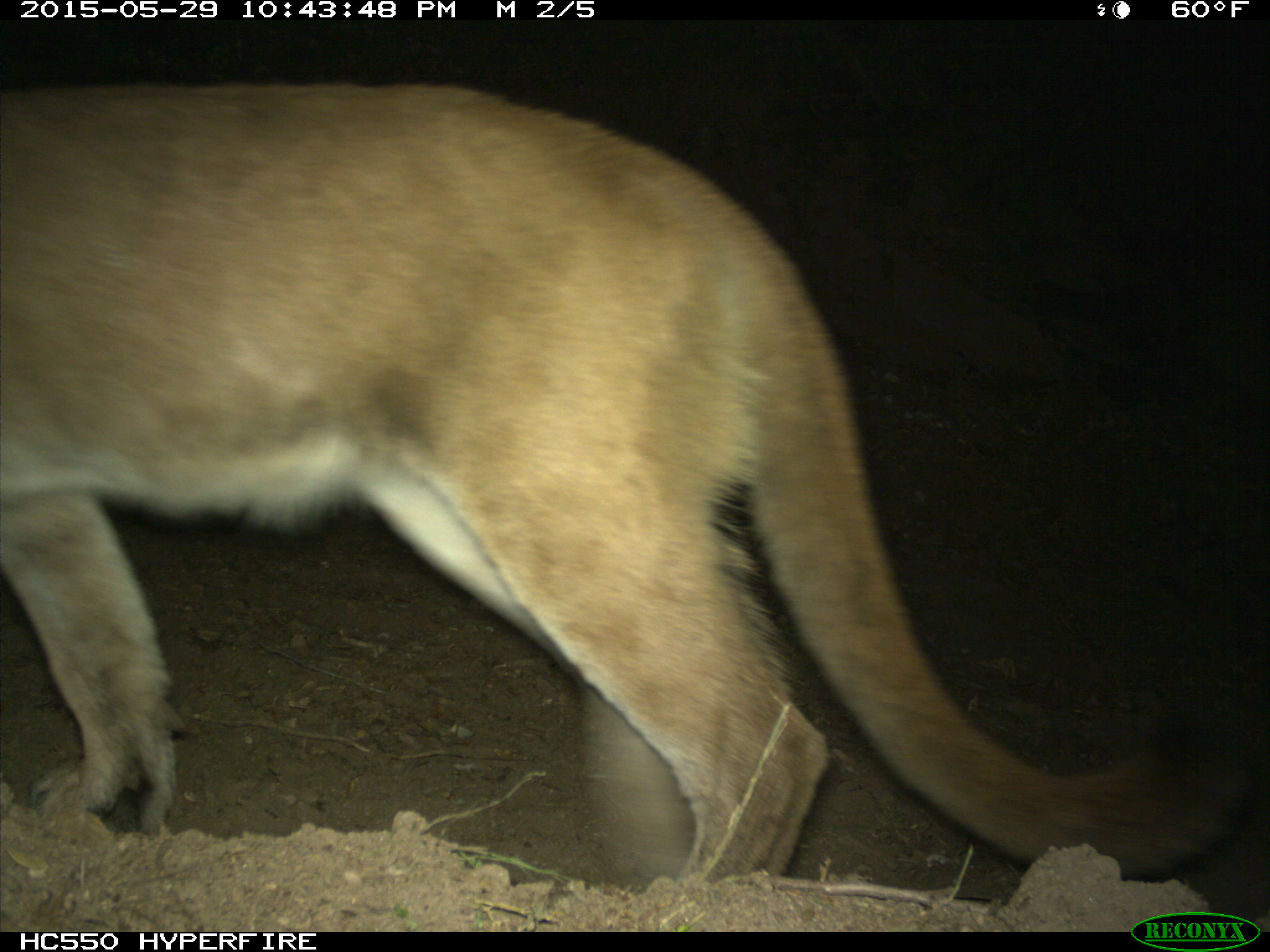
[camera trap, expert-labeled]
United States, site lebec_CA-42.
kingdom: Animalia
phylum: Chordata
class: Mammalia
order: Carnivora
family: Felidae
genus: Puma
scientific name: Puma concolor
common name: mountain lion